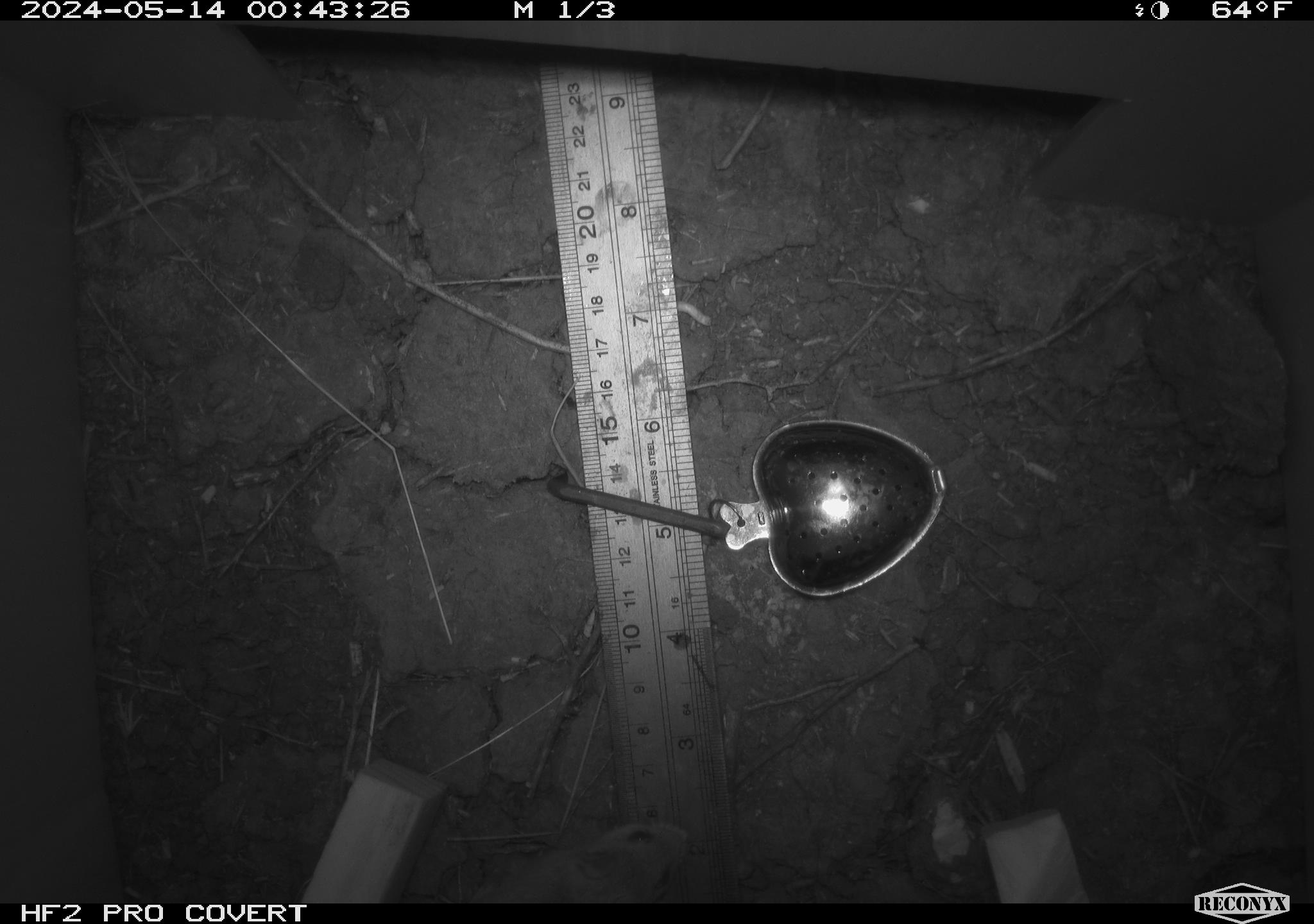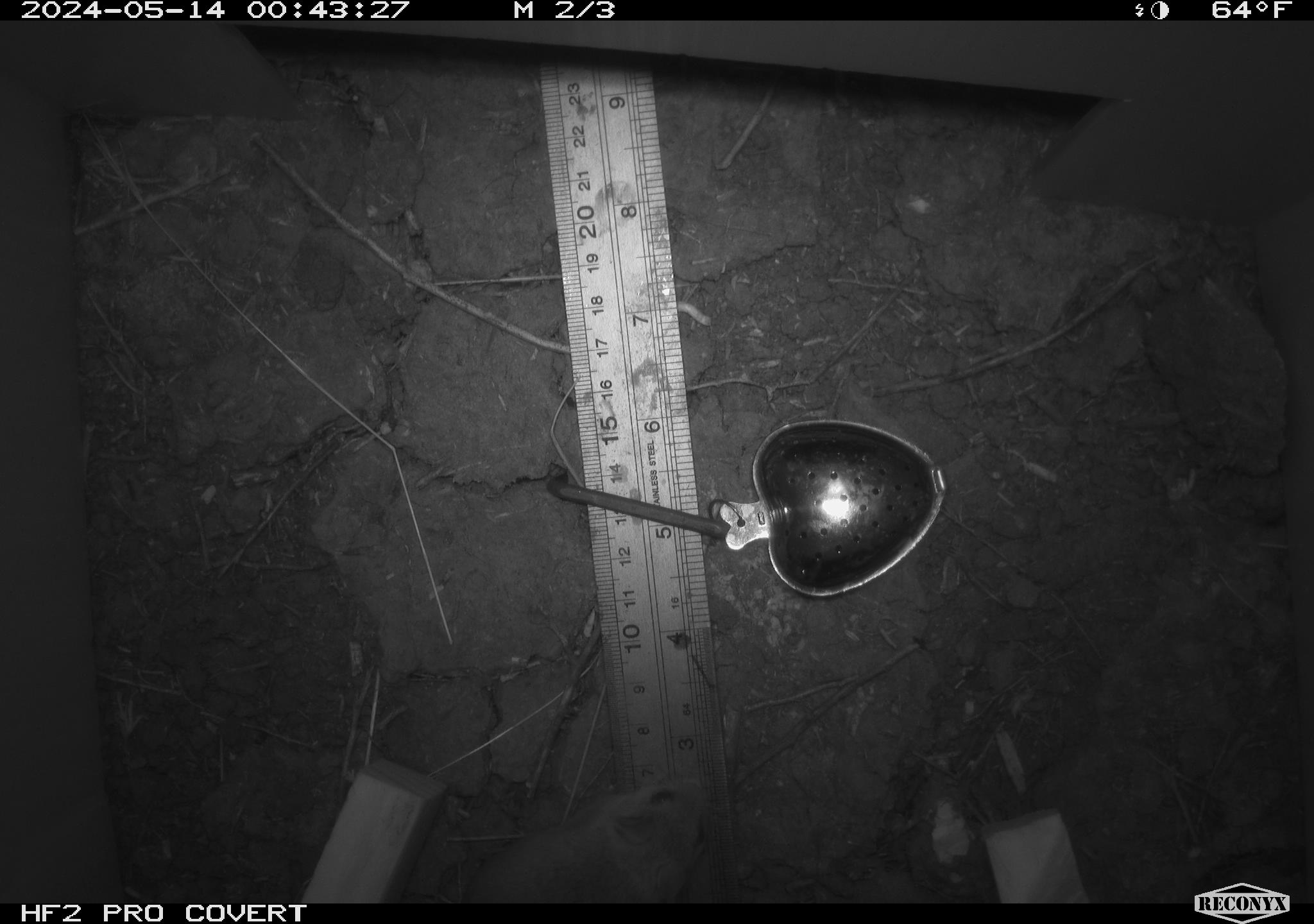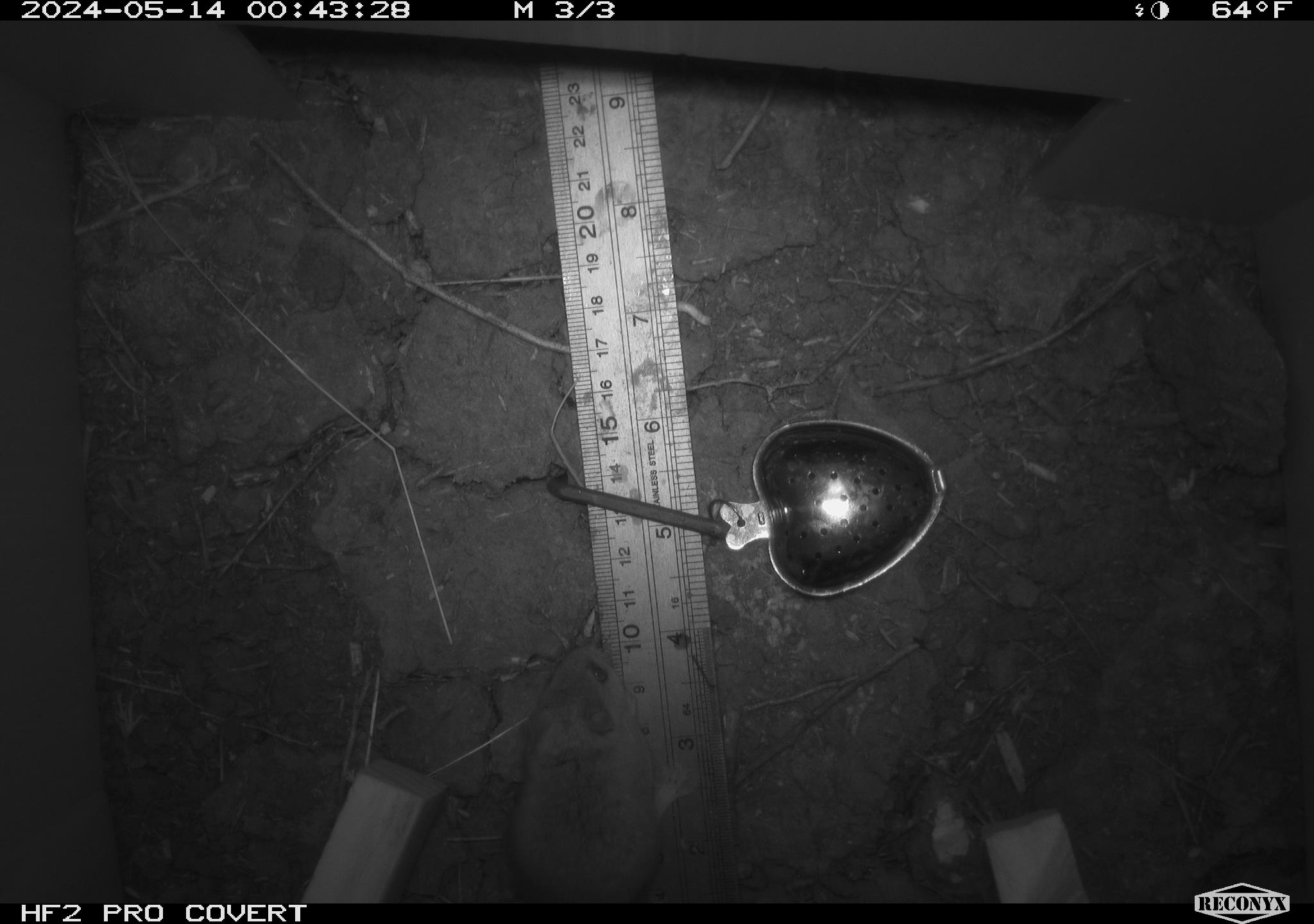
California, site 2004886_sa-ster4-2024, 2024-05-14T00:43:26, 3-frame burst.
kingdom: Animalia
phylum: Chordata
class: Mammalia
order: Rodentia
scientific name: Rodentia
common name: mouse species